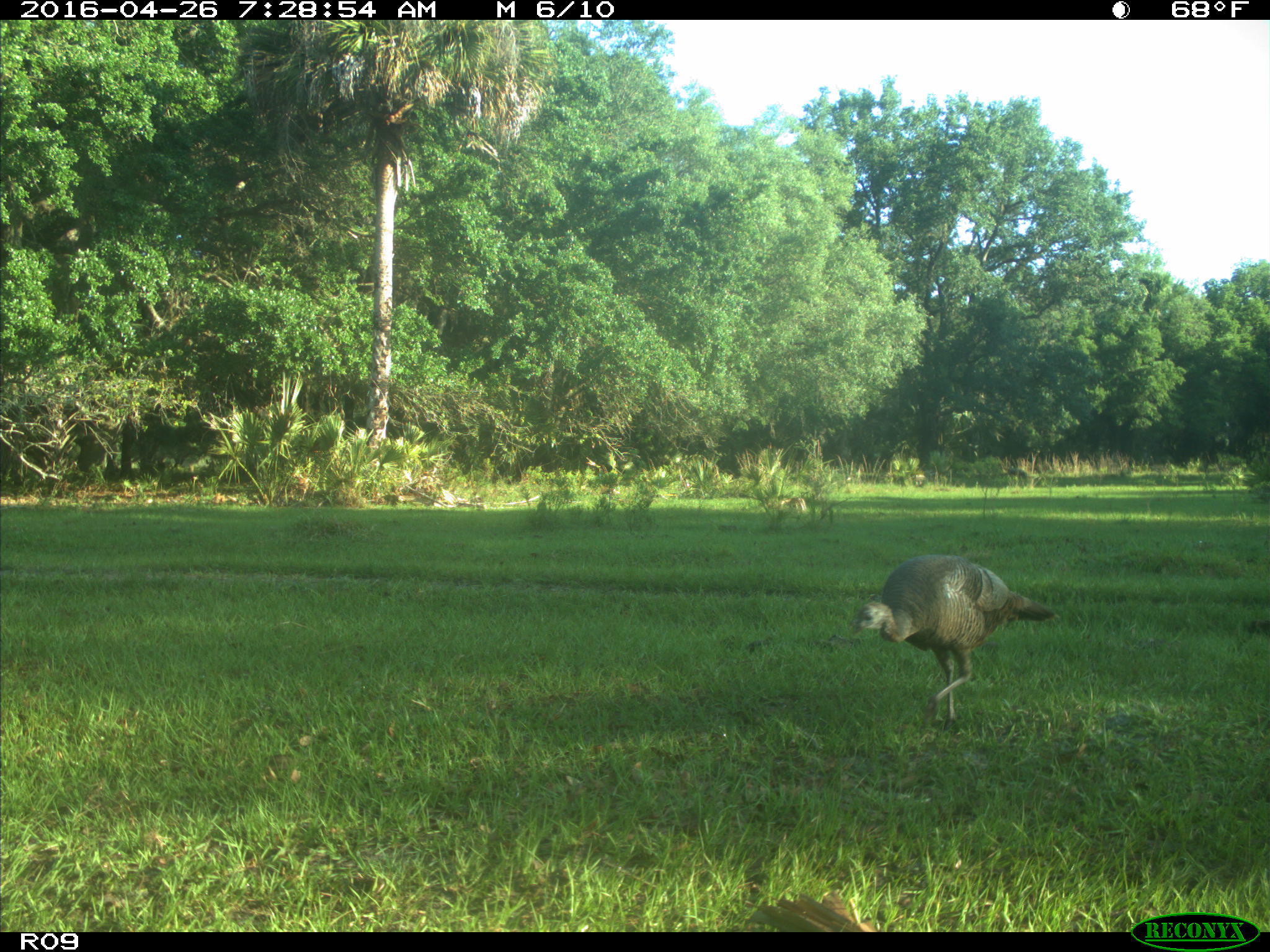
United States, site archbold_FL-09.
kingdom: Animalia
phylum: Chordata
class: Aves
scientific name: Aves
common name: birds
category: unidentified bird